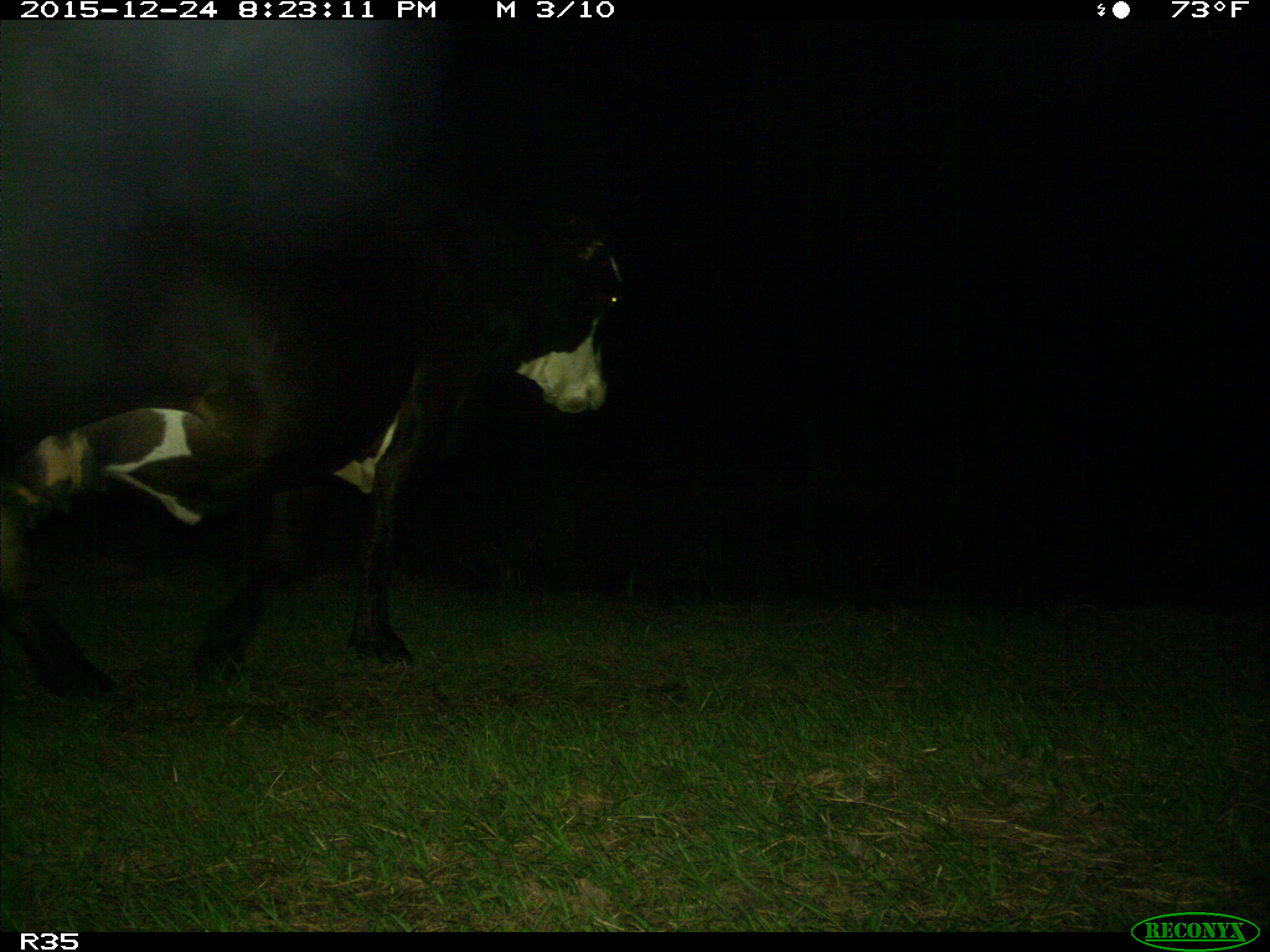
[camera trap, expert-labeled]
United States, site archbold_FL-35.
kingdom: Animalia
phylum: Chordata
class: Mammalia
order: Artiodactyla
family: Bovidae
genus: Bos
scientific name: Bos taurus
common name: domestic cow